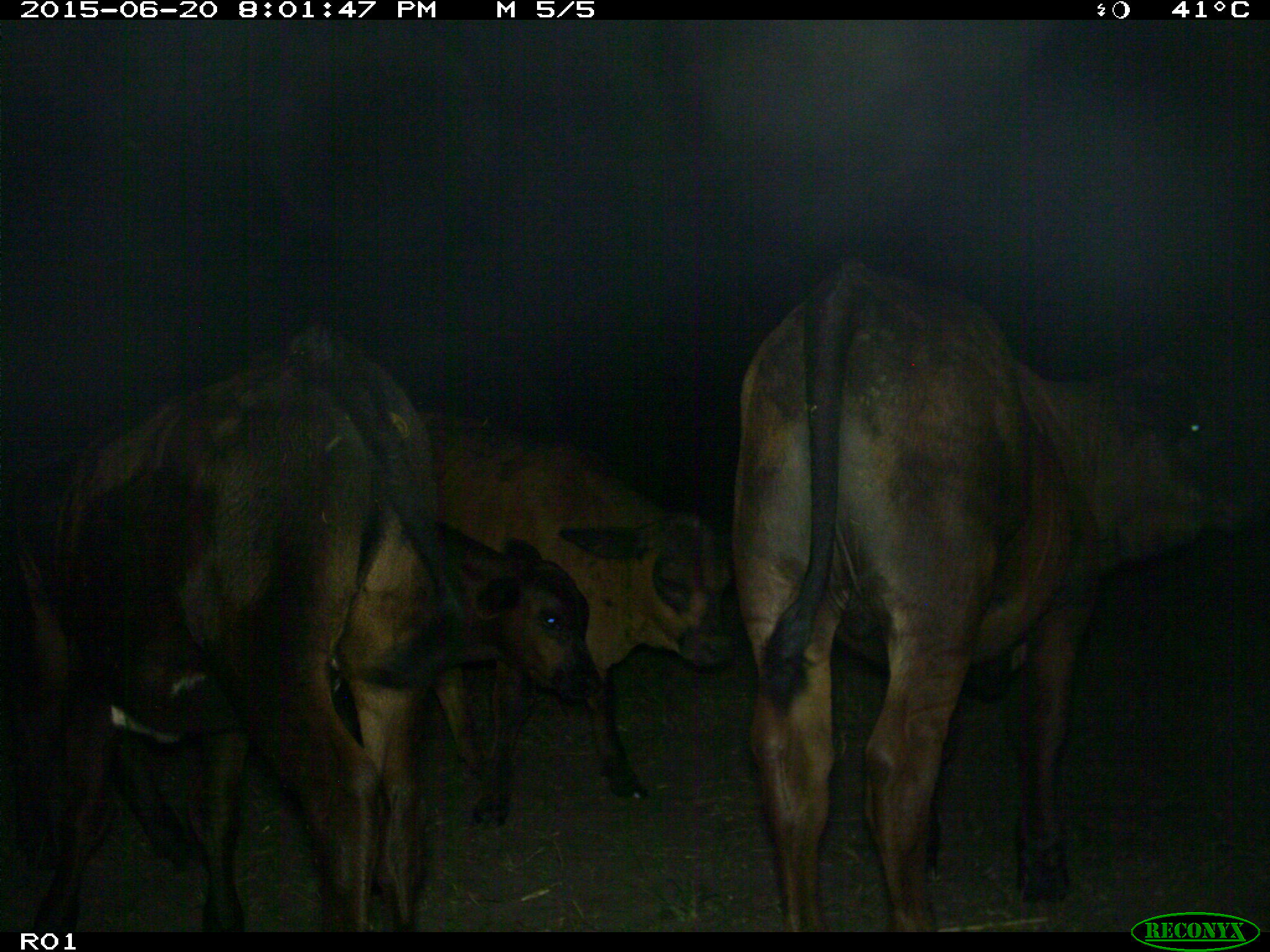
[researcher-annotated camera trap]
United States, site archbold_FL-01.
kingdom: Animalia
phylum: Chordata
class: Mammalia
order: Artiodactyla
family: Bovidae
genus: Bos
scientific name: Bos taurus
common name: domestic cow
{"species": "Bos taurus (domestic cow)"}